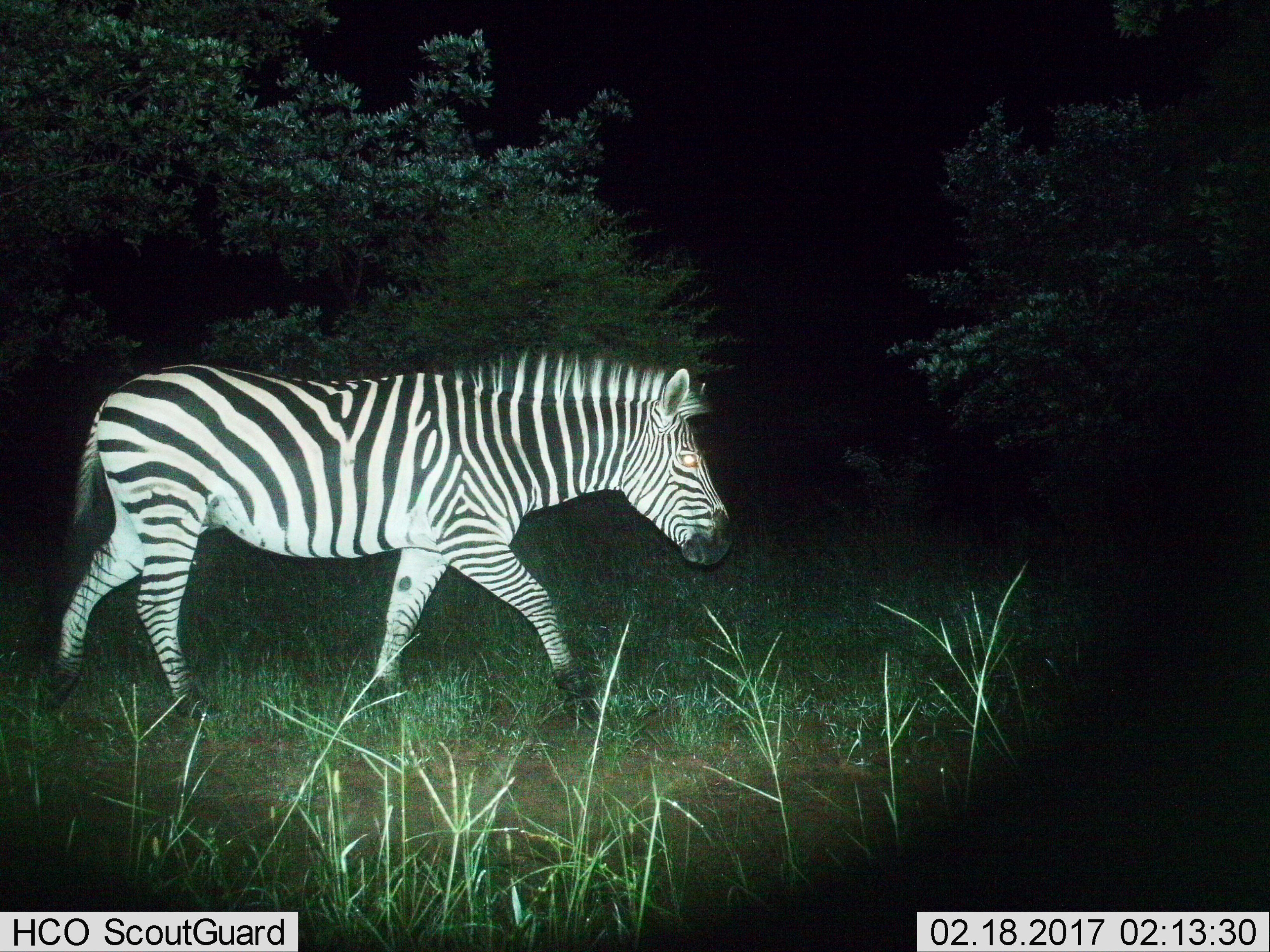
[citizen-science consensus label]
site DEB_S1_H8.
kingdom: Animalia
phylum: Chordata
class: Mammalia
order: Perissodactyla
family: Equidae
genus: Equus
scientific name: Equus quagga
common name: plains zebra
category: zebraplains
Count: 1.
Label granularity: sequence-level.